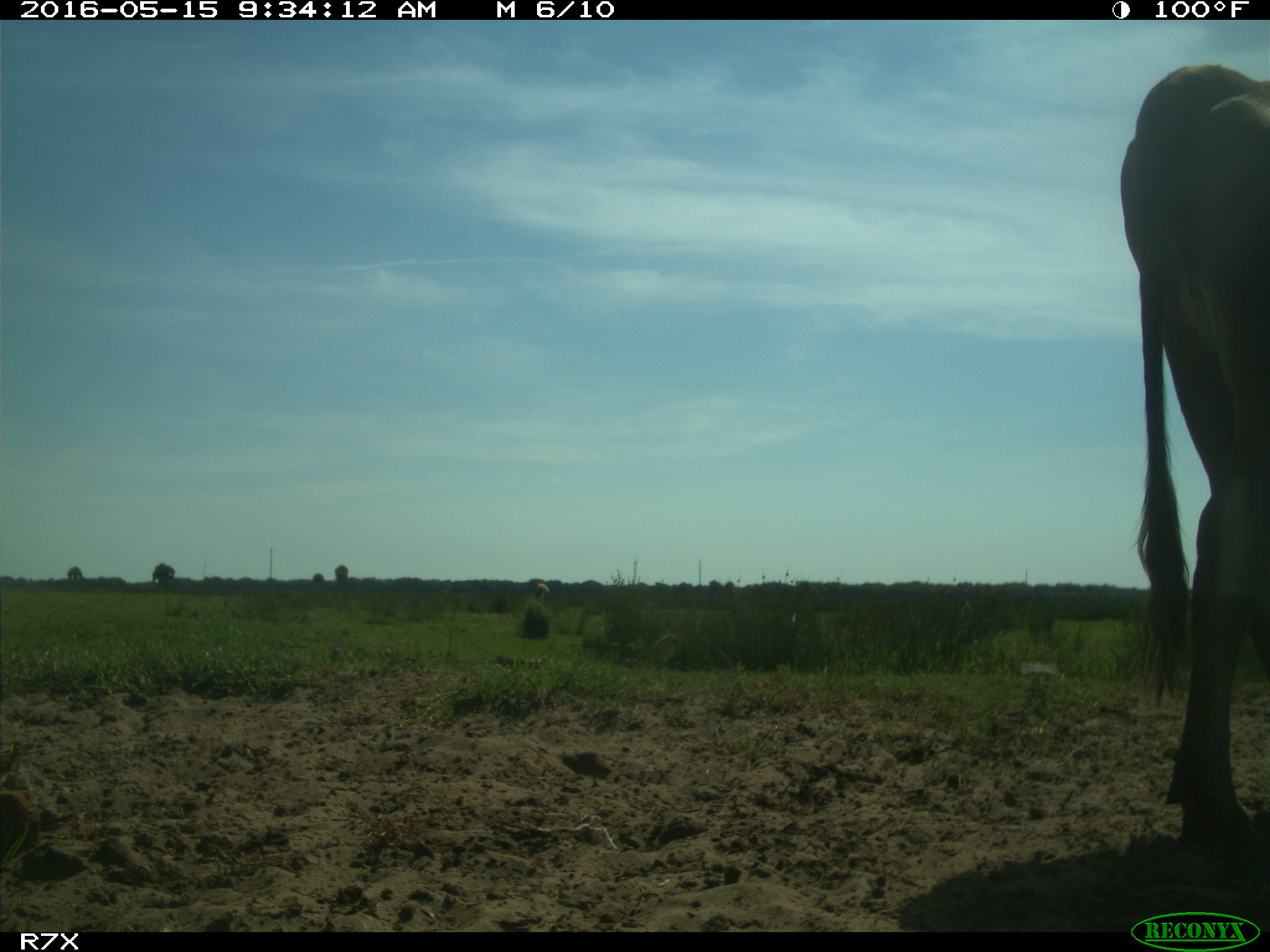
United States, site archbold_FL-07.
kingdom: Animalia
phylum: Chordata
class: Mammalia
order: Artiodactyla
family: Bovidae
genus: Bos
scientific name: Bos taurus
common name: domestic cow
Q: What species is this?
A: Bos taurus (domestic cow).